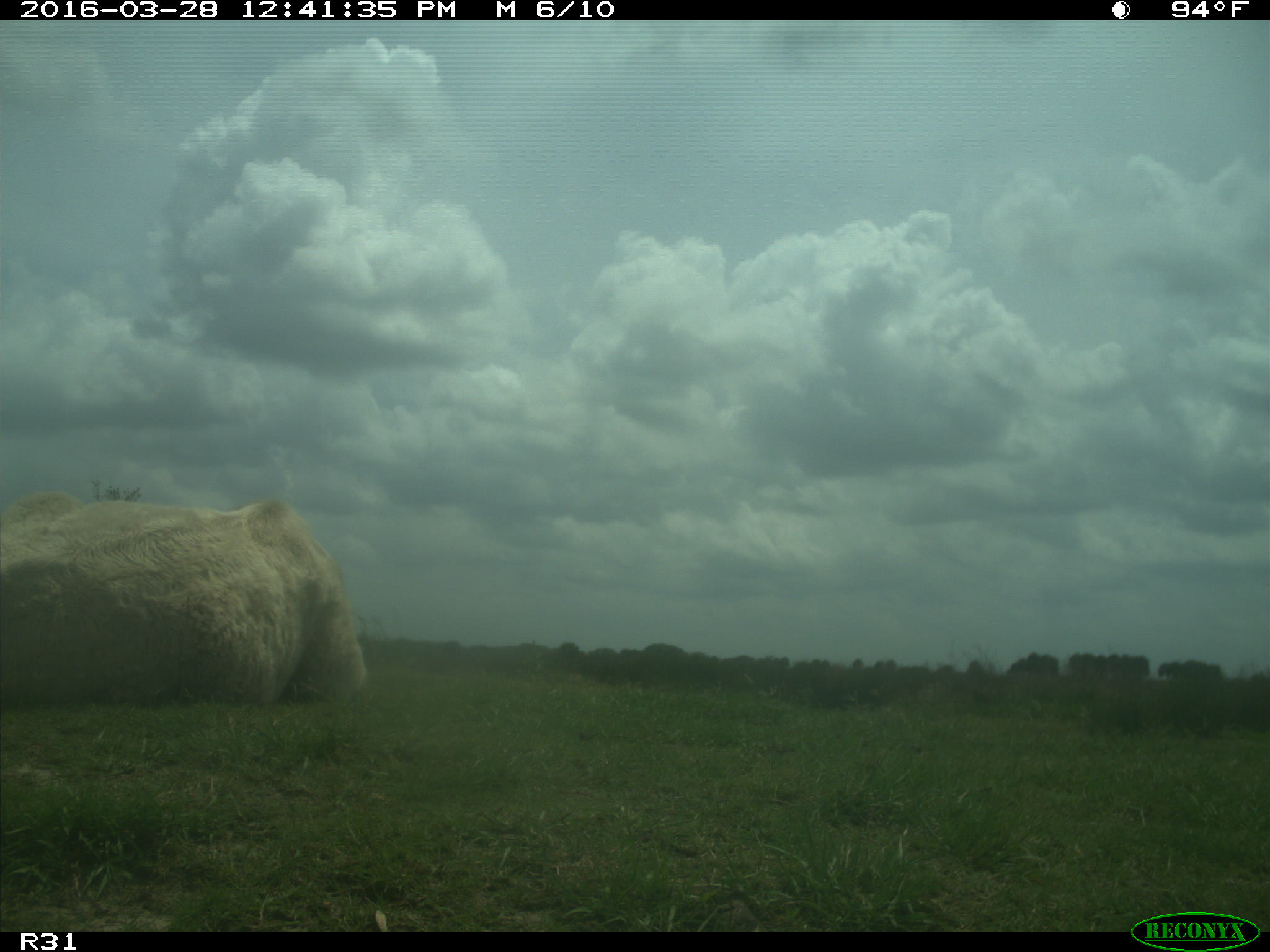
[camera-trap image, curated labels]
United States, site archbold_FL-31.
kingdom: Animalia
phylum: Chordata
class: Mammalia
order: Artiodactyla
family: Bovidae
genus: Bos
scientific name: Bos taurus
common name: domestic cow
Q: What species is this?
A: Bos taurus (domestic cow).